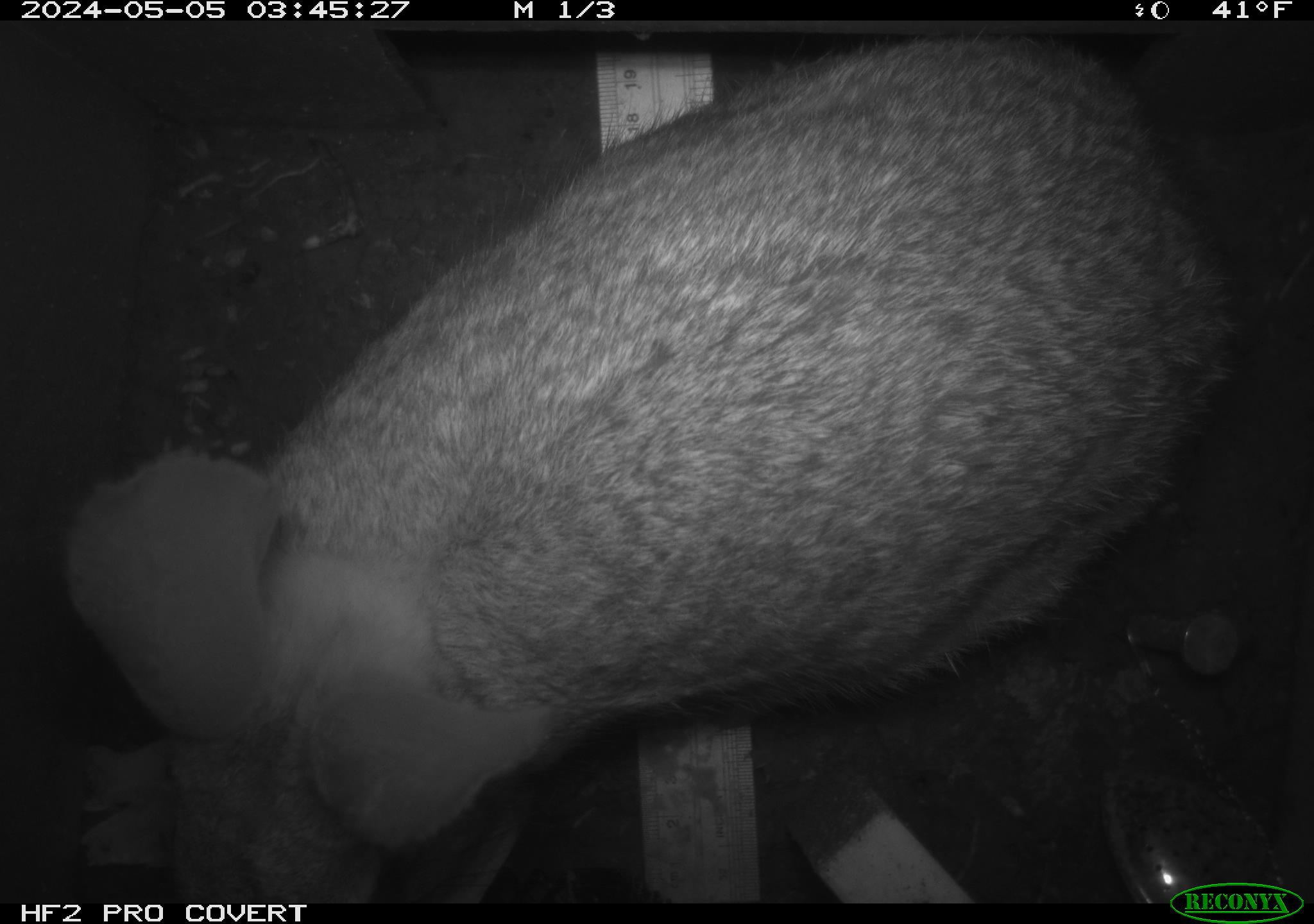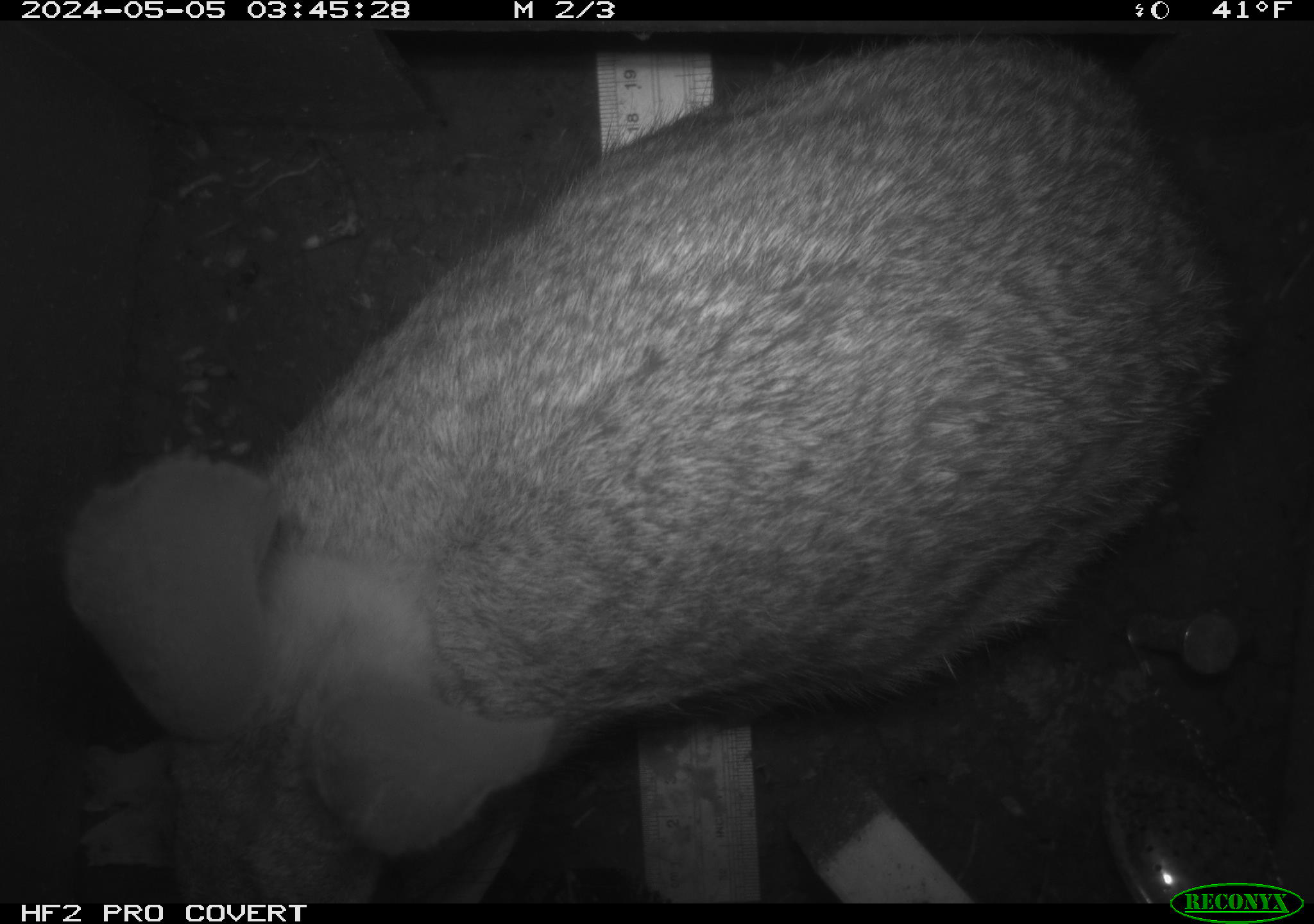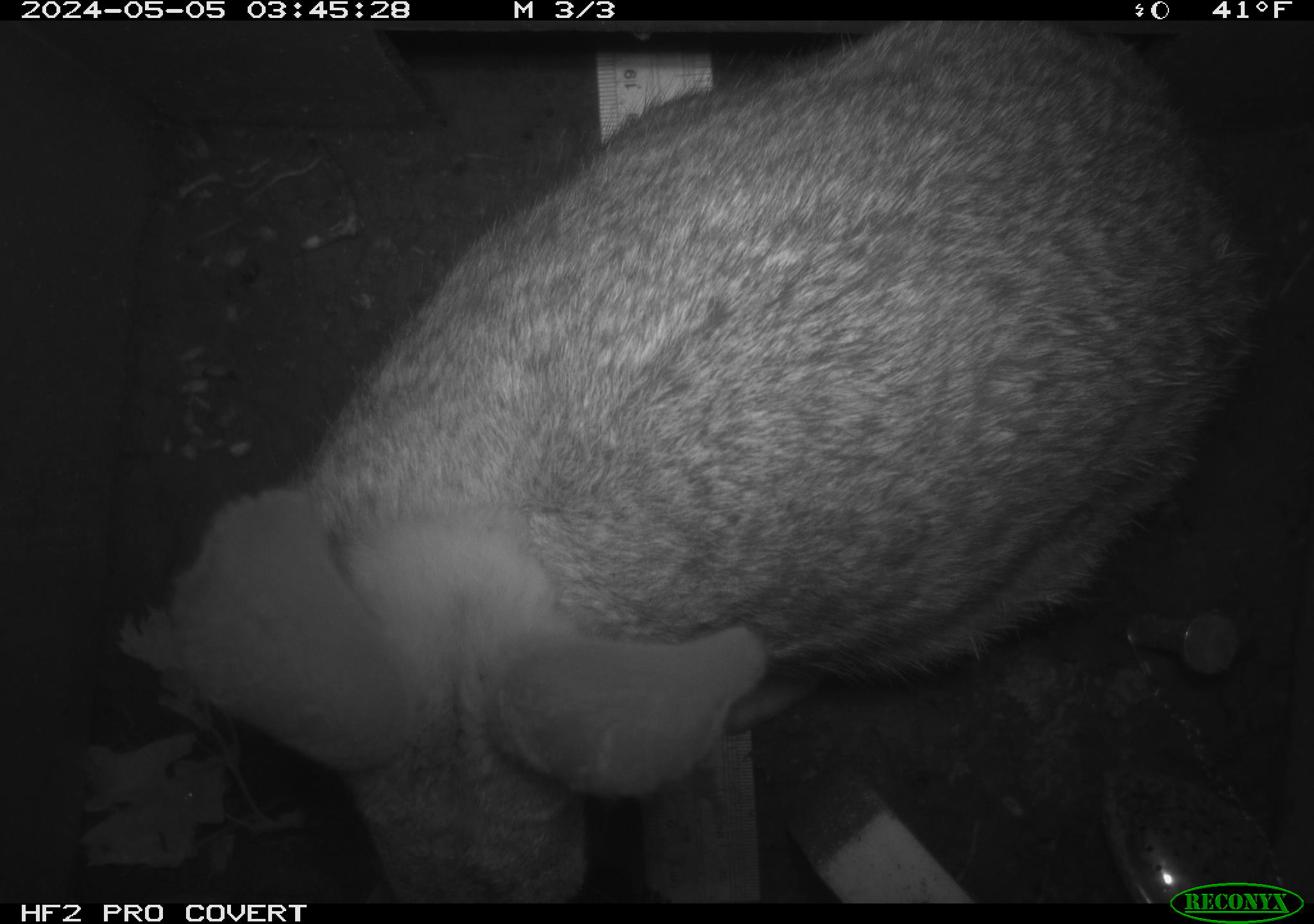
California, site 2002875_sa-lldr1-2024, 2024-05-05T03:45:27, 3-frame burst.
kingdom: Animalia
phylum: Chordata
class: Mammalia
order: Lagomorpha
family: Leporidae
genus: Sylvilagus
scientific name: Sylvilagus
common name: cottontail rabbits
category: sylvilagus species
Sylvilagus species (cottontail rabbits) (Sylvilagus).